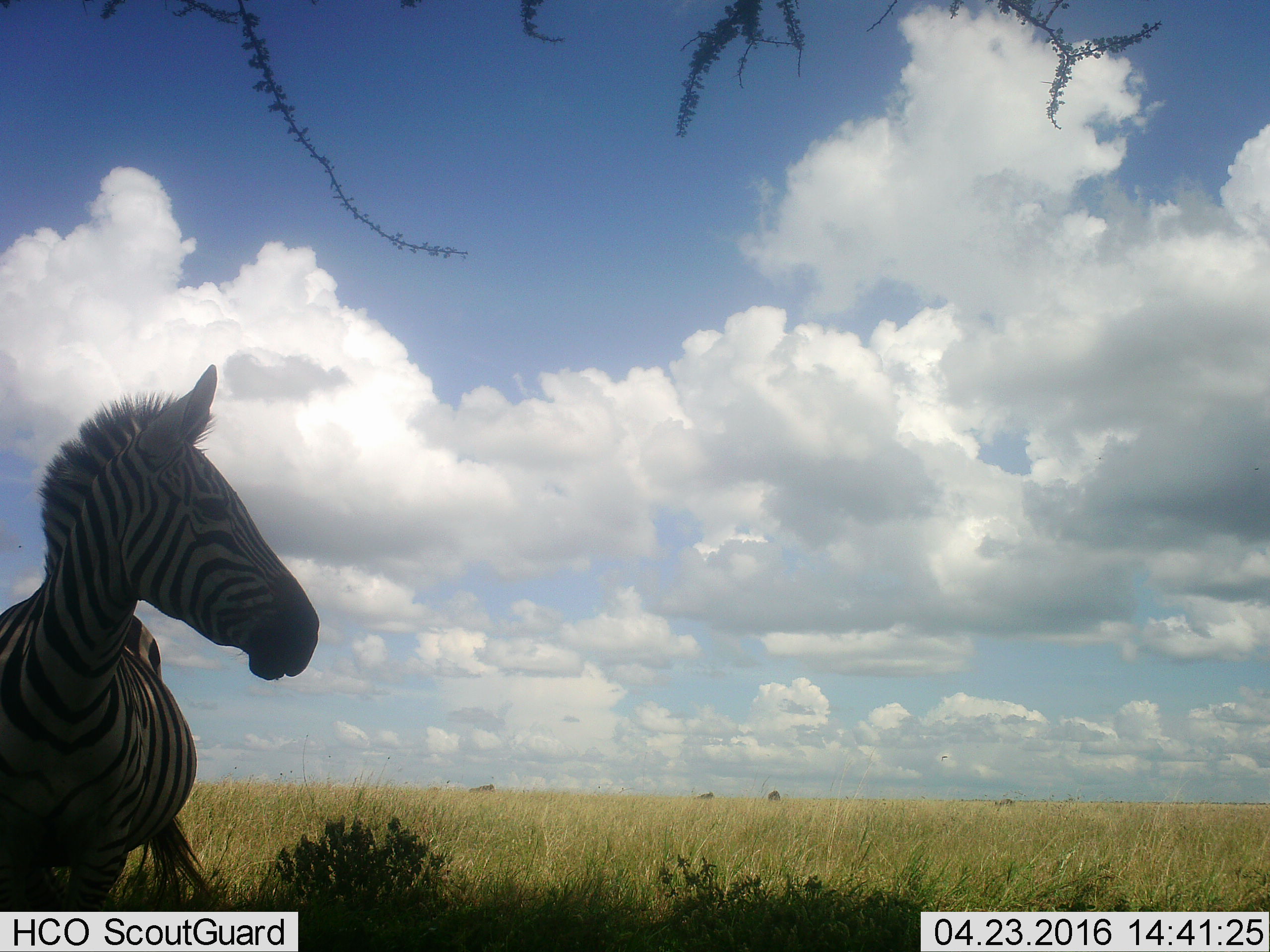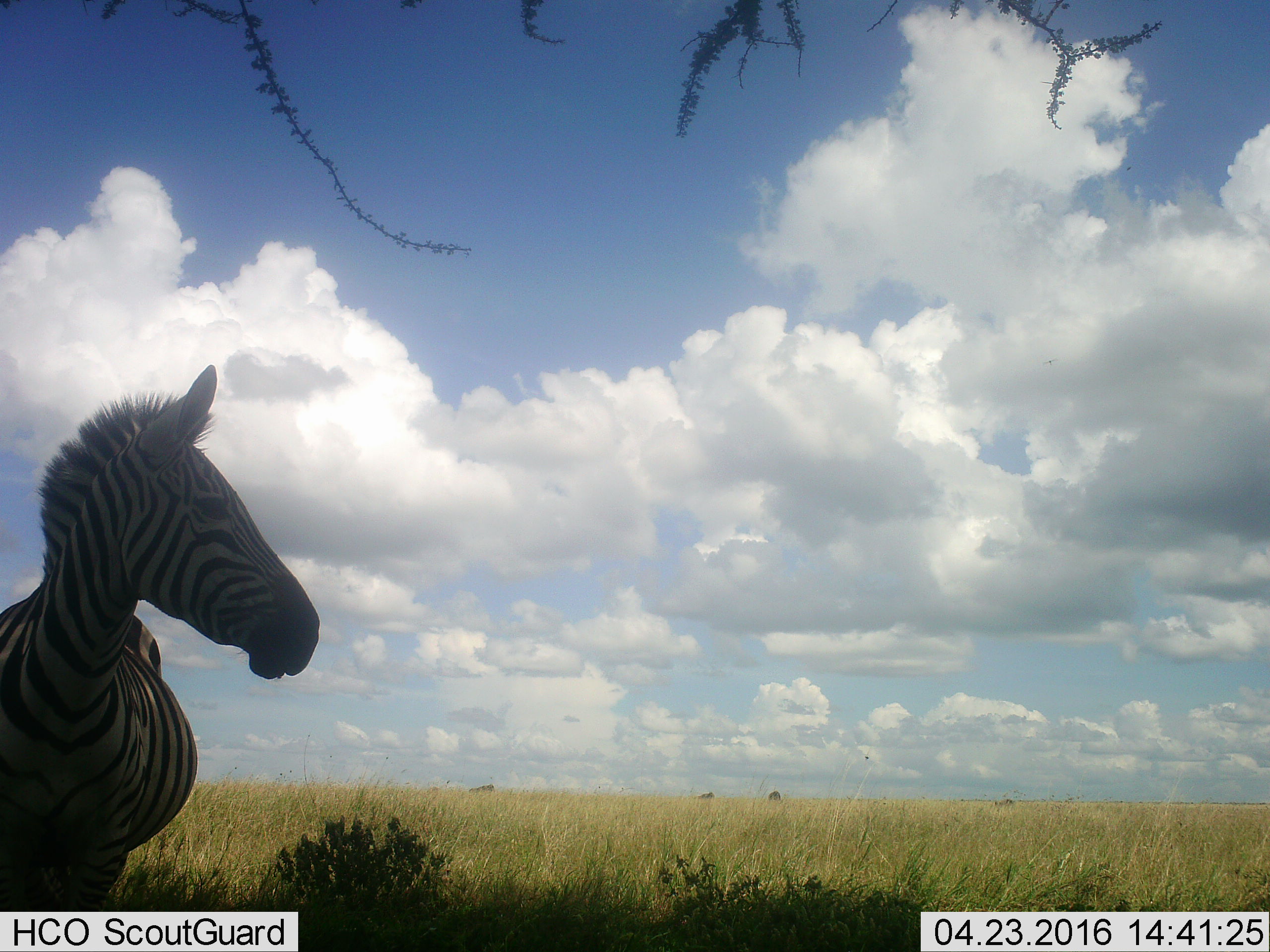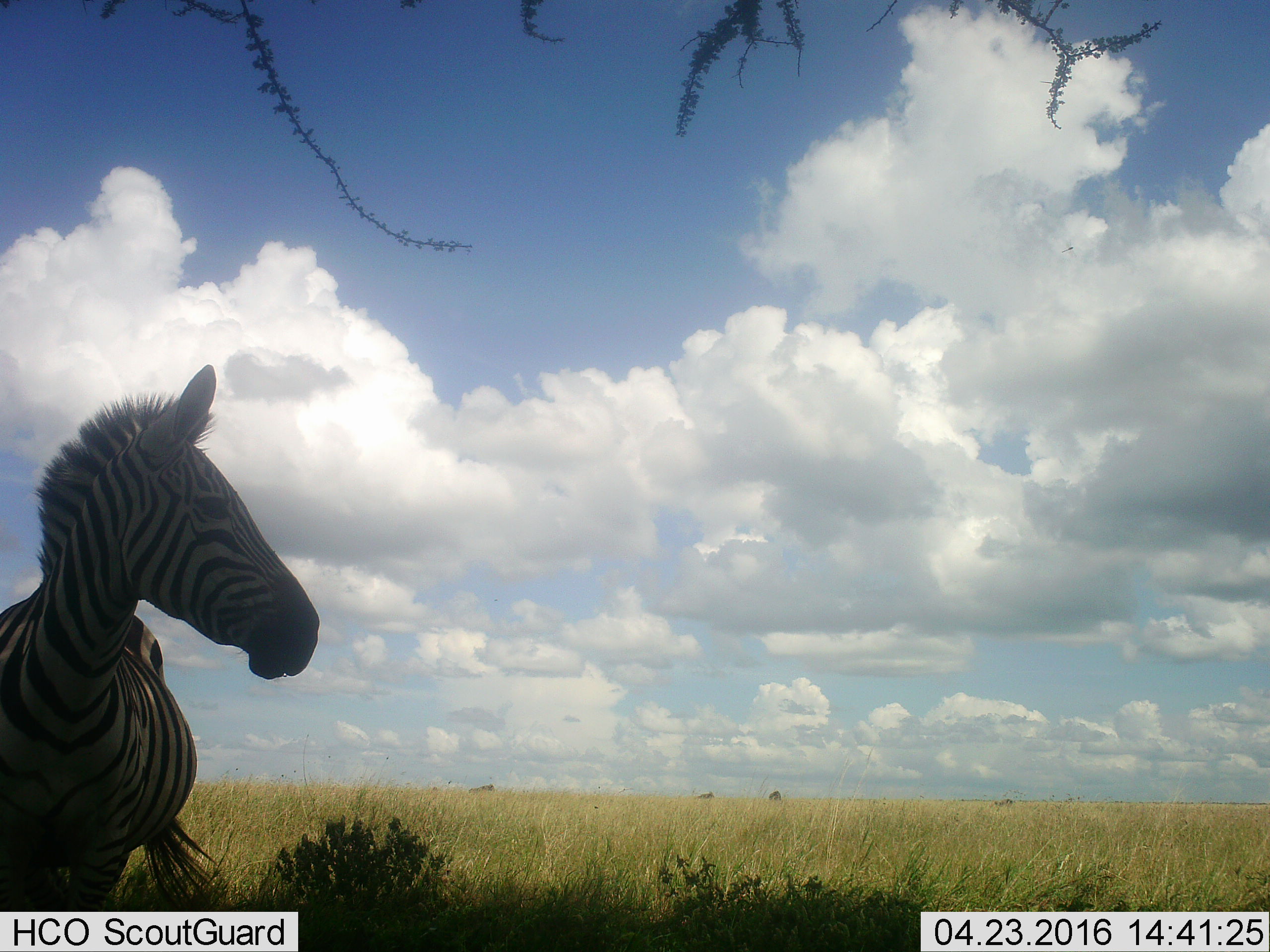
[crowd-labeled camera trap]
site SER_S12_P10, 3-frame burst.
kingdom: Animalia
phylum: Chordata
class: Mammalia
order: Perissodactyla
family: Equidae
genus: Equus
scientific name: Equus quagga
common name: plains zebra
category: zebraplains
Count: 1.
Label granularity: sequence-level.